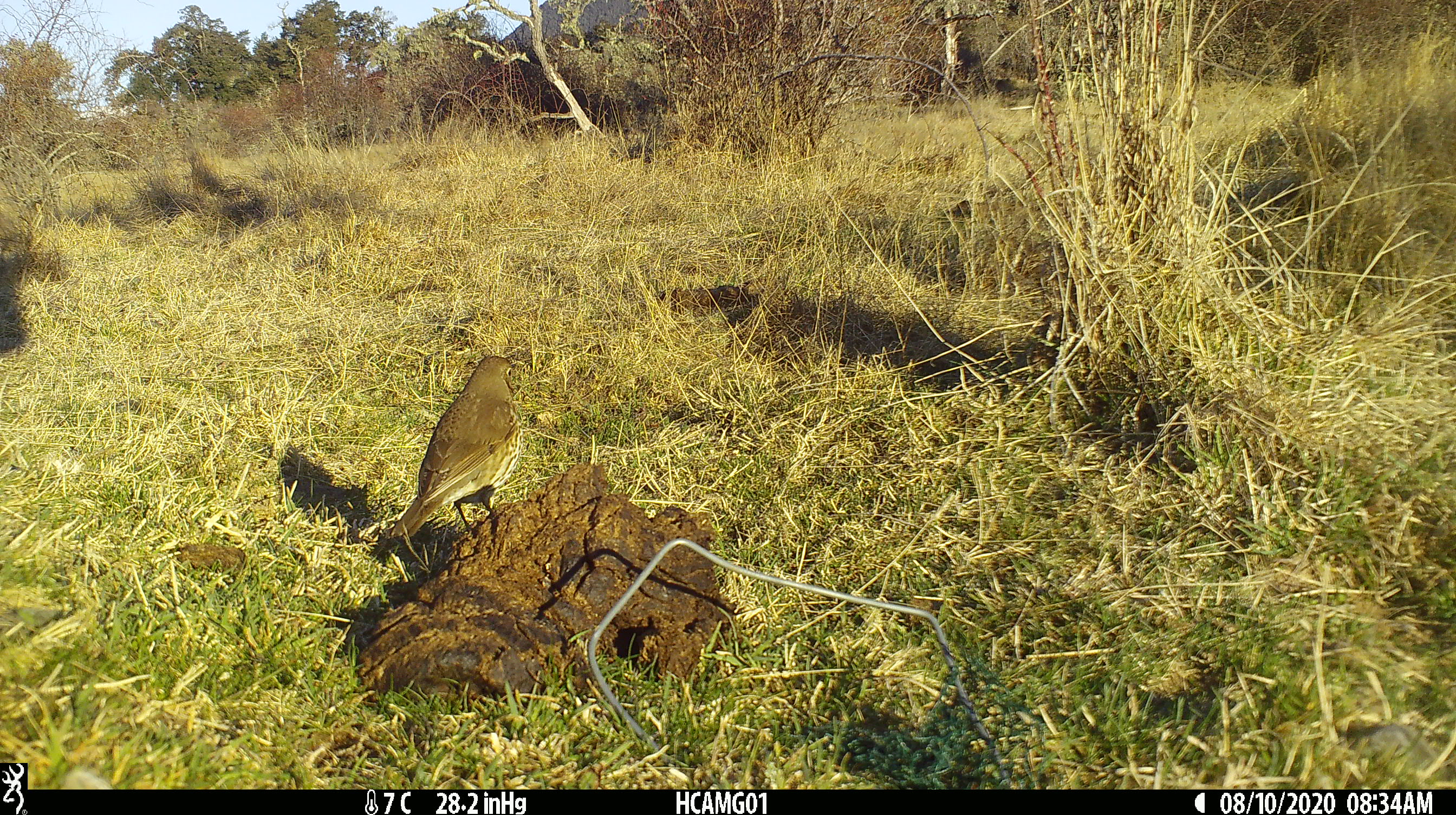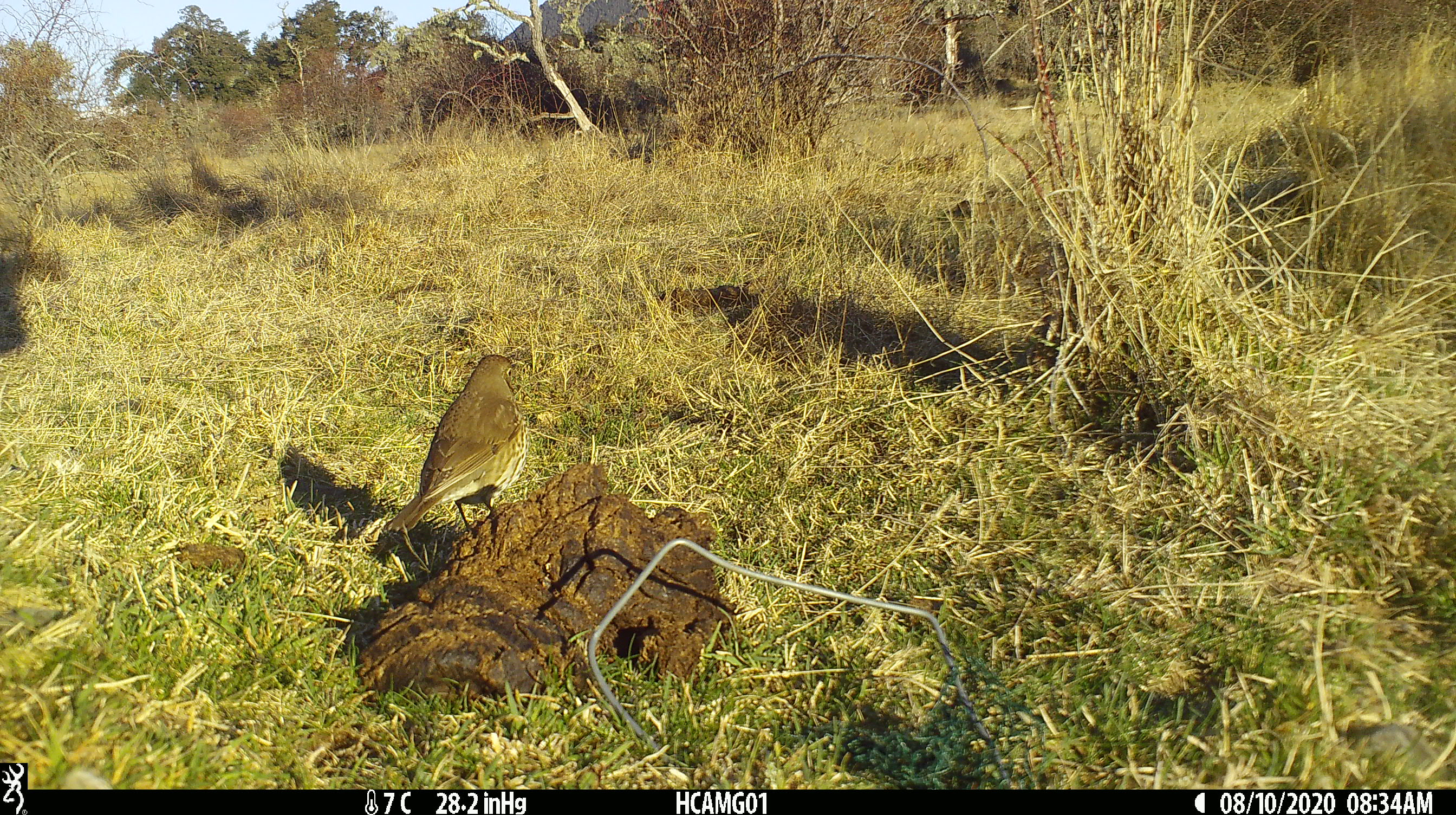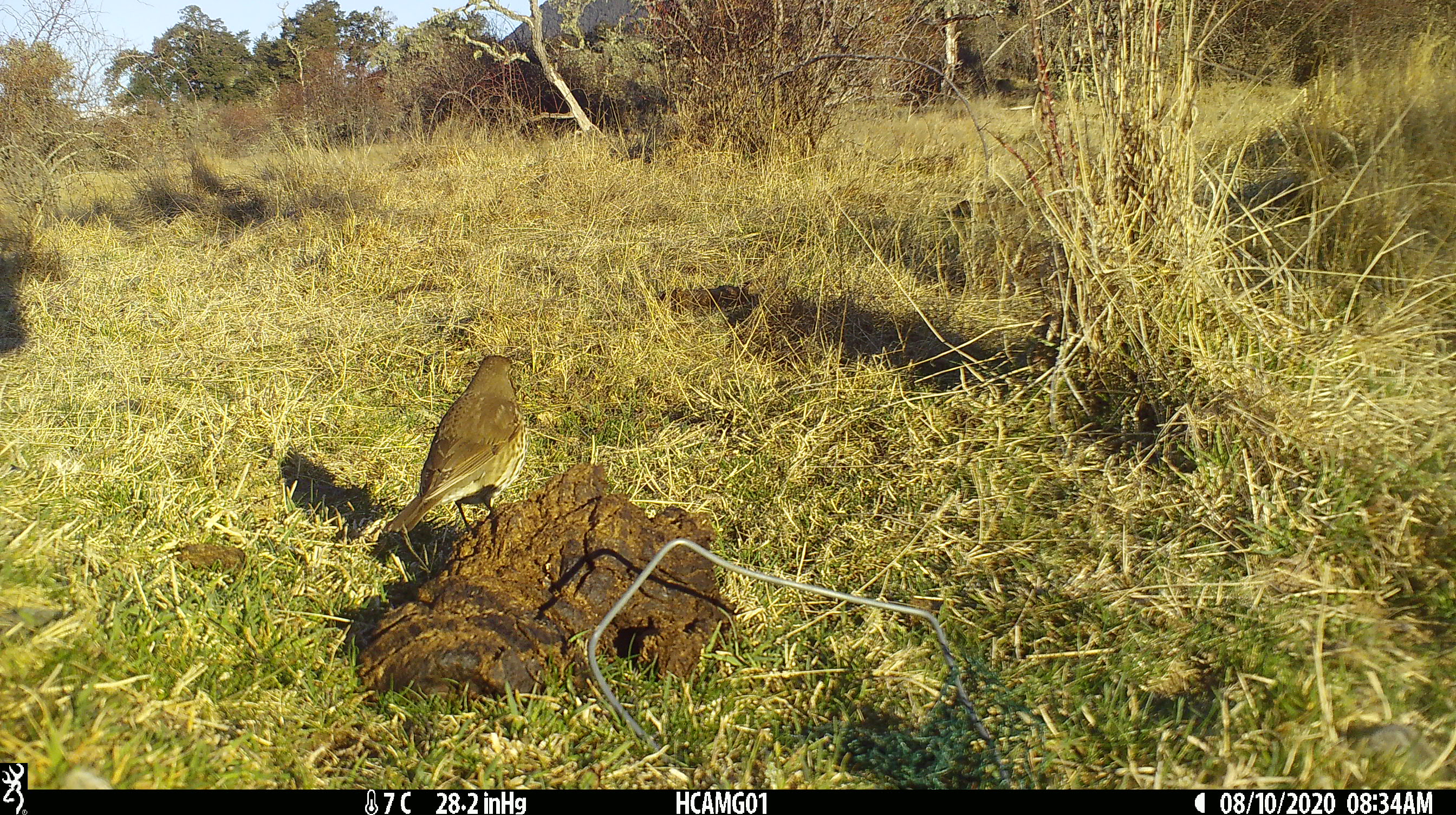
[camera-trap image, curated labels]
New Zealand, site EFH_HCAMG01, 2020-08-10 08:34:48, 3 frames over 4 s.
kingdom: Animalia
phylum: Chordata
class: Aves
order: Passeriformes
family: Turdidae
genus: Turdus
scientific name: Turdus philomelos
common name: song thrush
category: thrush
Thrush (song thrush) (Turdus philomelos).